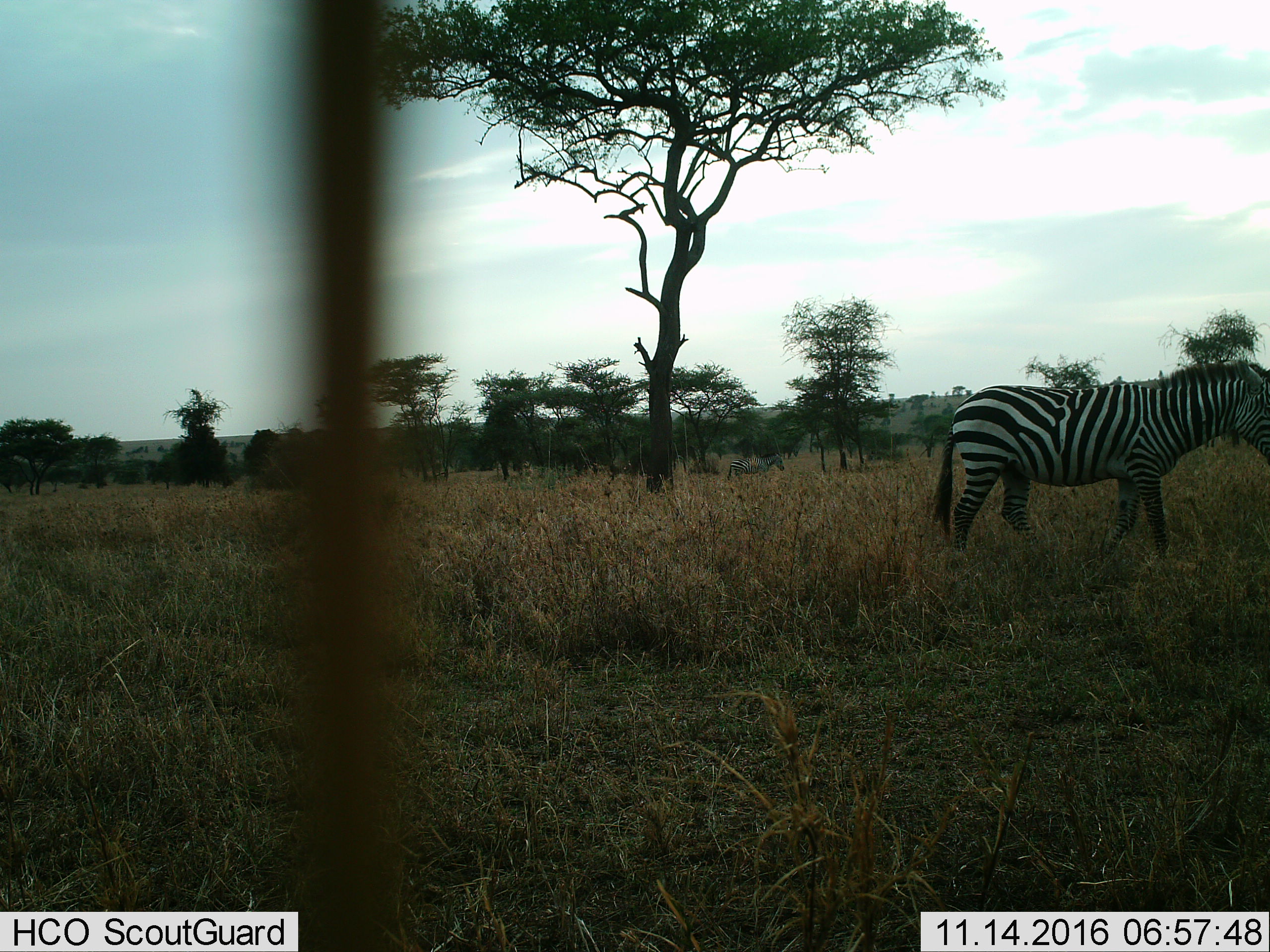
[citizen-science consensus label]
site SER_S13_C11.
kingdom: Animalia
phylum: Chordata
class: Mammalia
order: Perissodactyla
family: Equidae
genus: Equus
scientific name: Equus quagga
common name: plains zebra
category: zebraplains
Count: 1.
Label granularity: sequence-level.